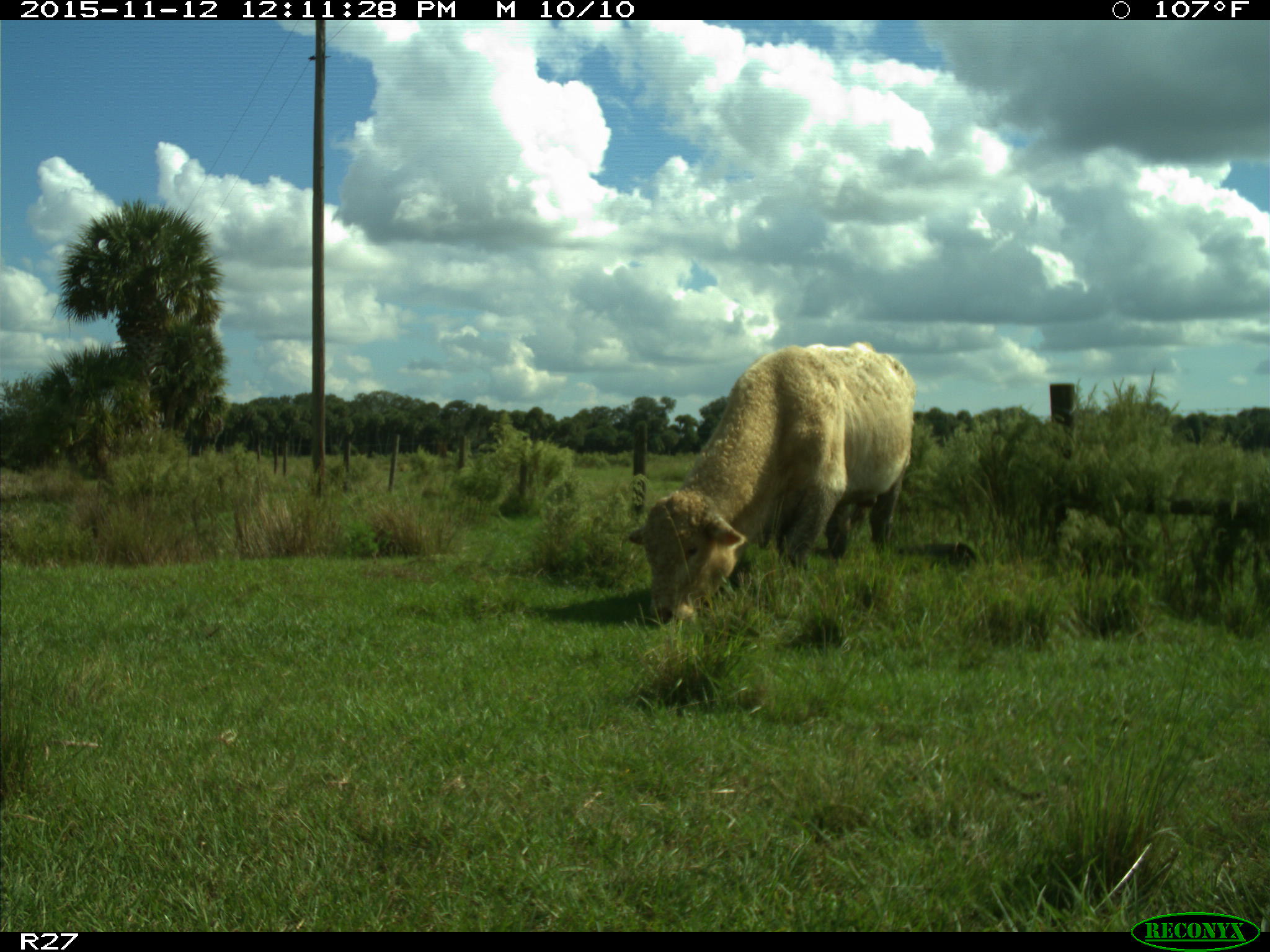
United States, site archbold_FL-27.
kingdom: Animalia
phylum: Chordata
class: Mammalia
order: Artiodactyla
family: Bovidae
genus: Bos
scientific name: Bos taurus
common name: domestic cow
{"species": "Bos taurus (domestic cow)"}